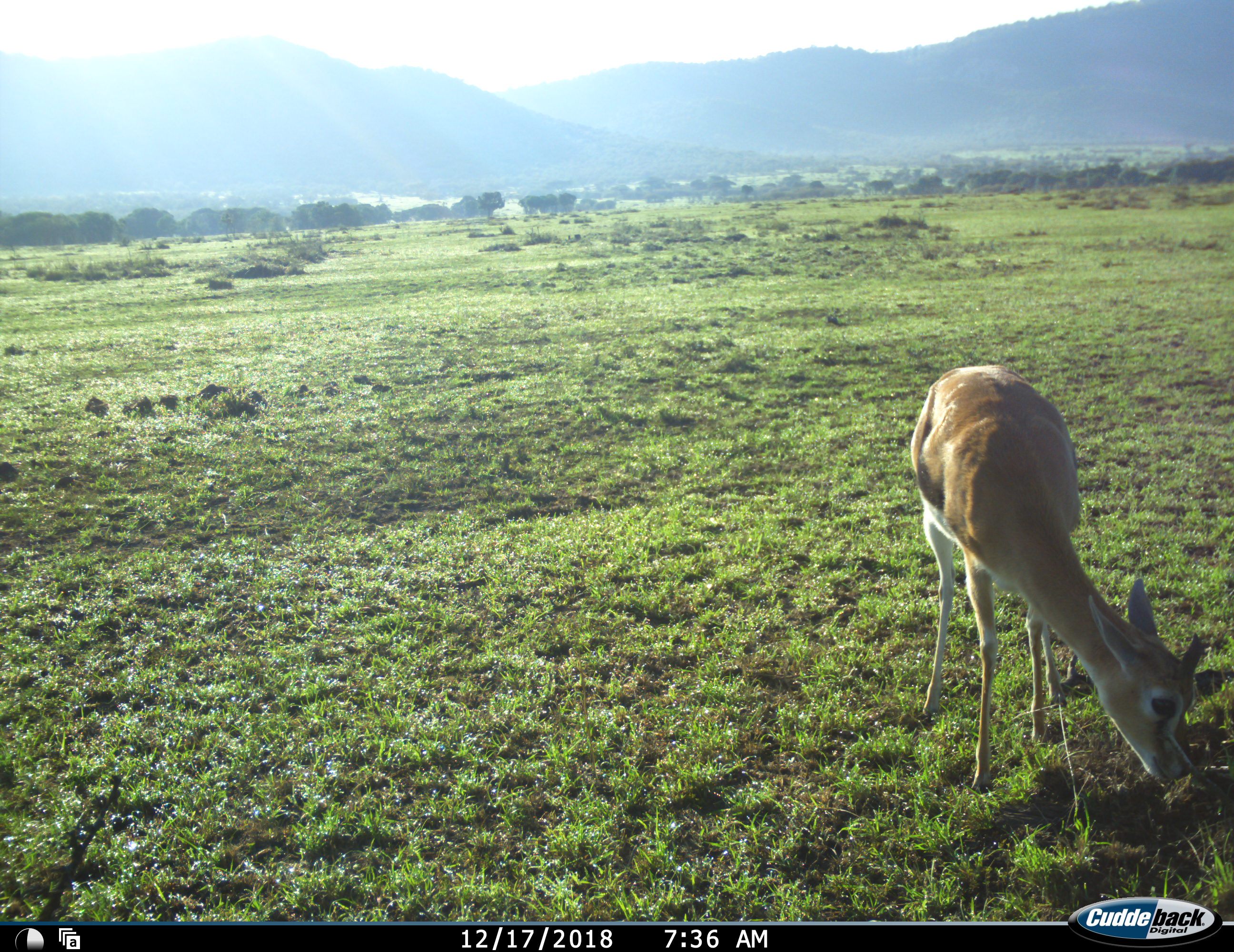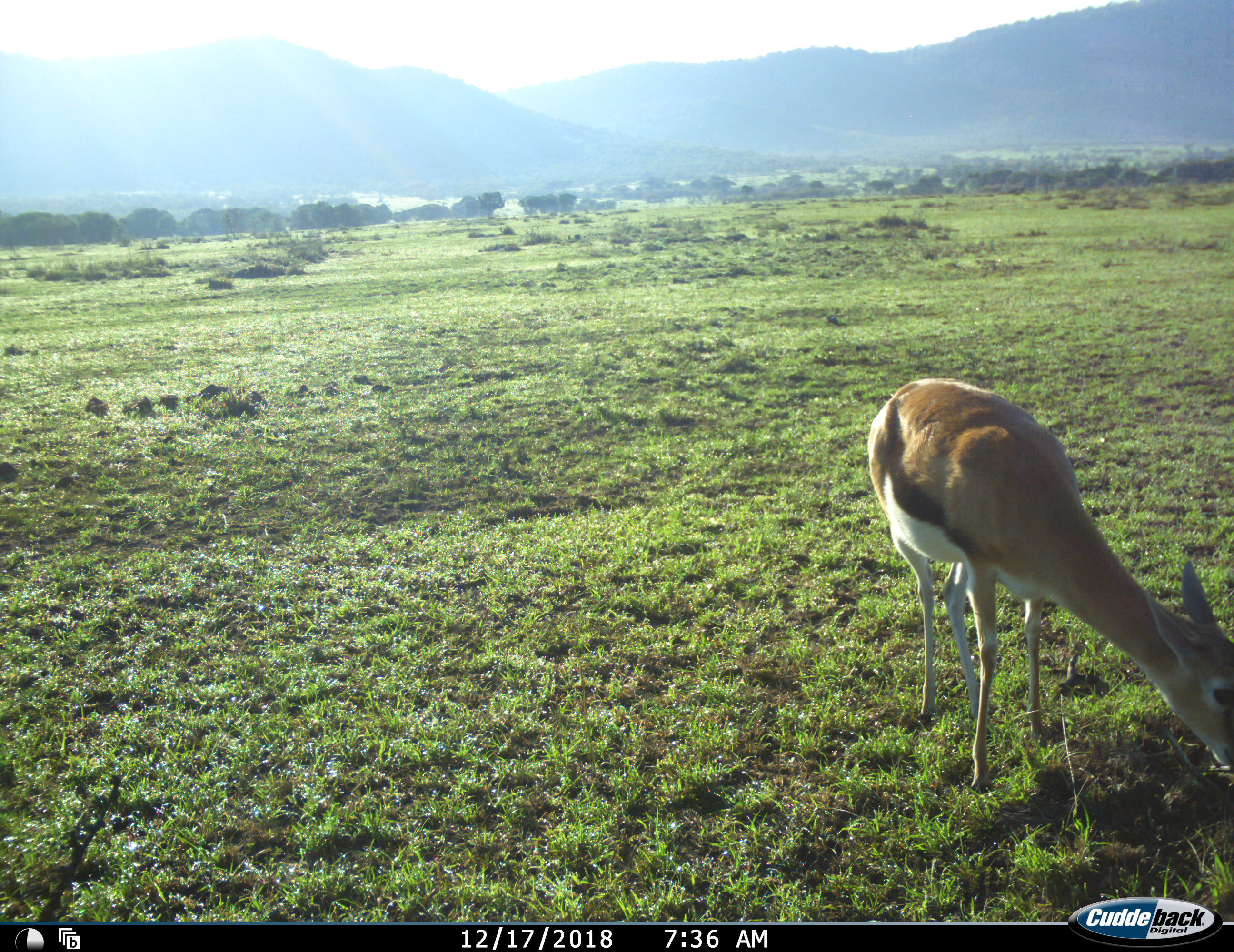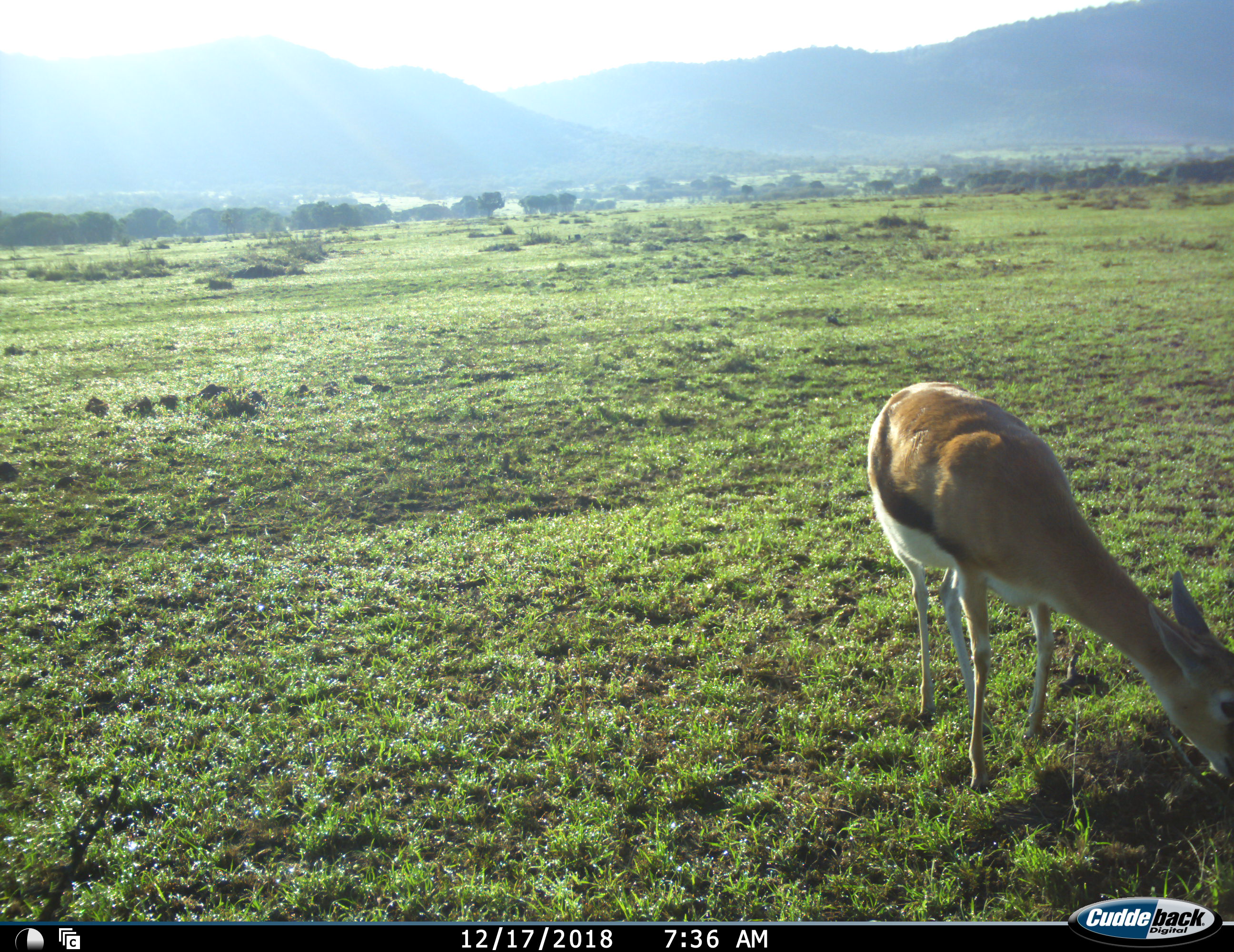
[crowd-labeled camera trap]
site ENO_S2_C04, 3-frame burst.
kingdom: Animalia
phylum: Chordata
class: Mammalia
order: Artiodactyla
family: Bovidae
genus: Eudorcas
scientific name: Eudorcas thomsonii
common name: thomson's gazelle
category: gazellethomsons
Gazellethomsons (thomson's gazelle) (Eudorcas thomsonii), count 1. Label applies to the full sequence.